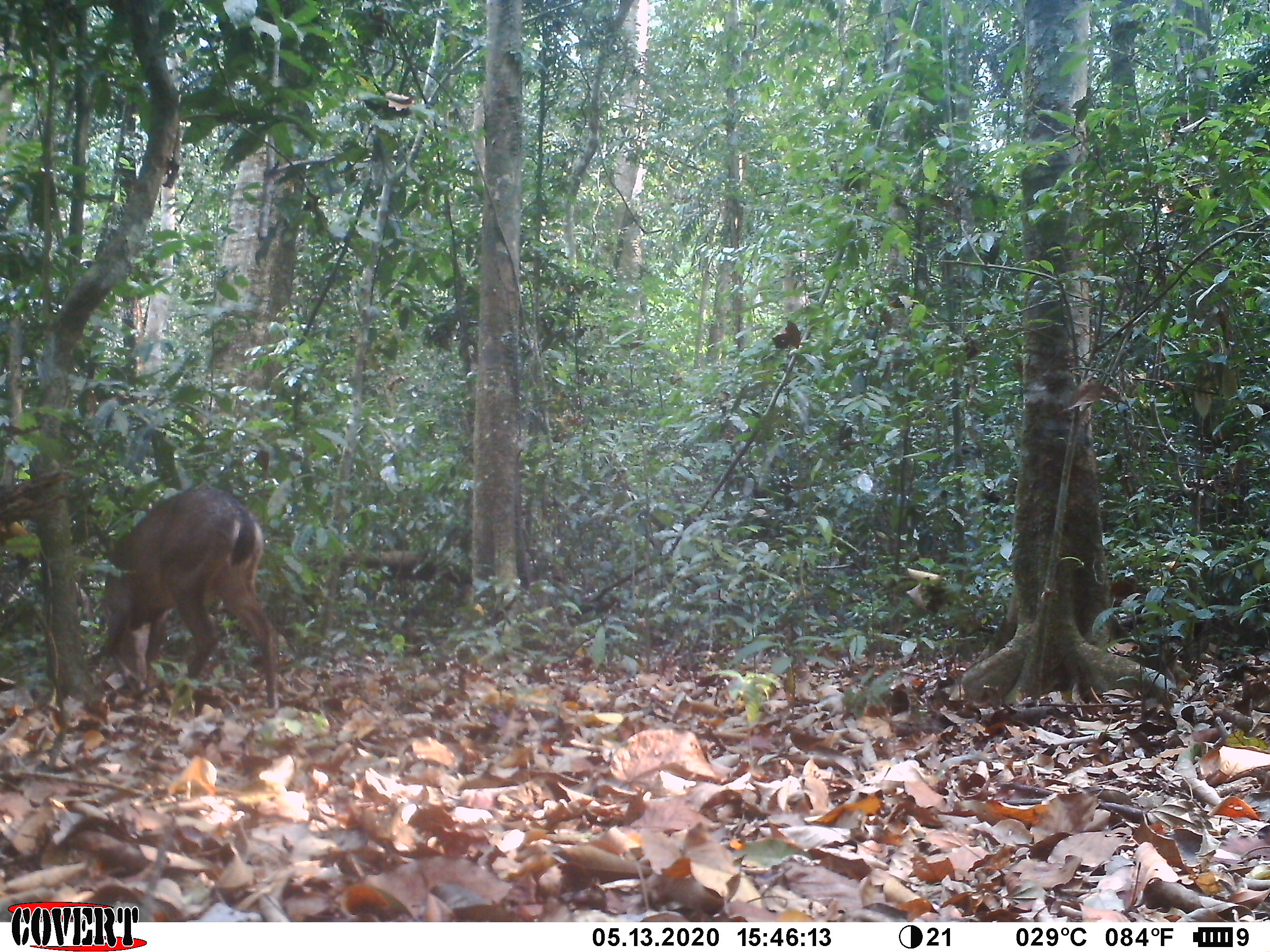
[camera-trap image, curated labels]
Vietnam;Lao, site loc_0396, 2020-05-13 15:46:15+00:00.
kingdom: Animalia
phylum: Chordata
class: Mammalia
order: Artiodactyla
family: Cervidae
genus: Muntiacus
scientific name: Muntiacus vuquangensis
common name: large-antlered muntjac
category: large antlered muntjac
Large antlered muntjac (large-antlered muntjac) (Muntiacus vuquangensis). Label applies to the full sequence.